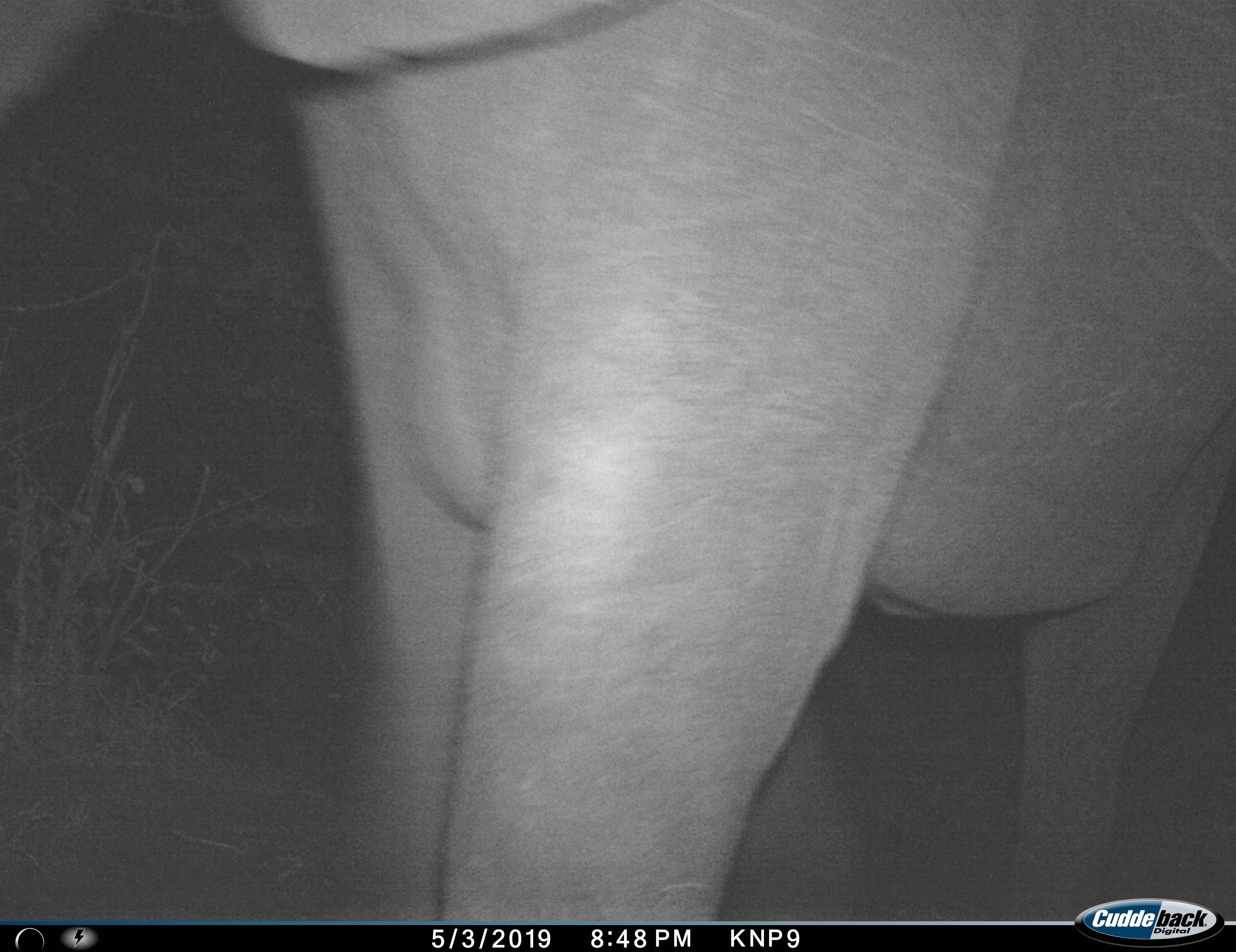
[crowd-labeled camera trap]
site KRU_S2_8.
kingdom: Animalia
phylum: Chordata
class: Mammalia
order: Proboscidea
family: Elephantidae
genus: Loxodonta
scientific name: Loxodonta africana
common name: african bush elephant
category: elephant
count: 1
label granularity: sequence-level